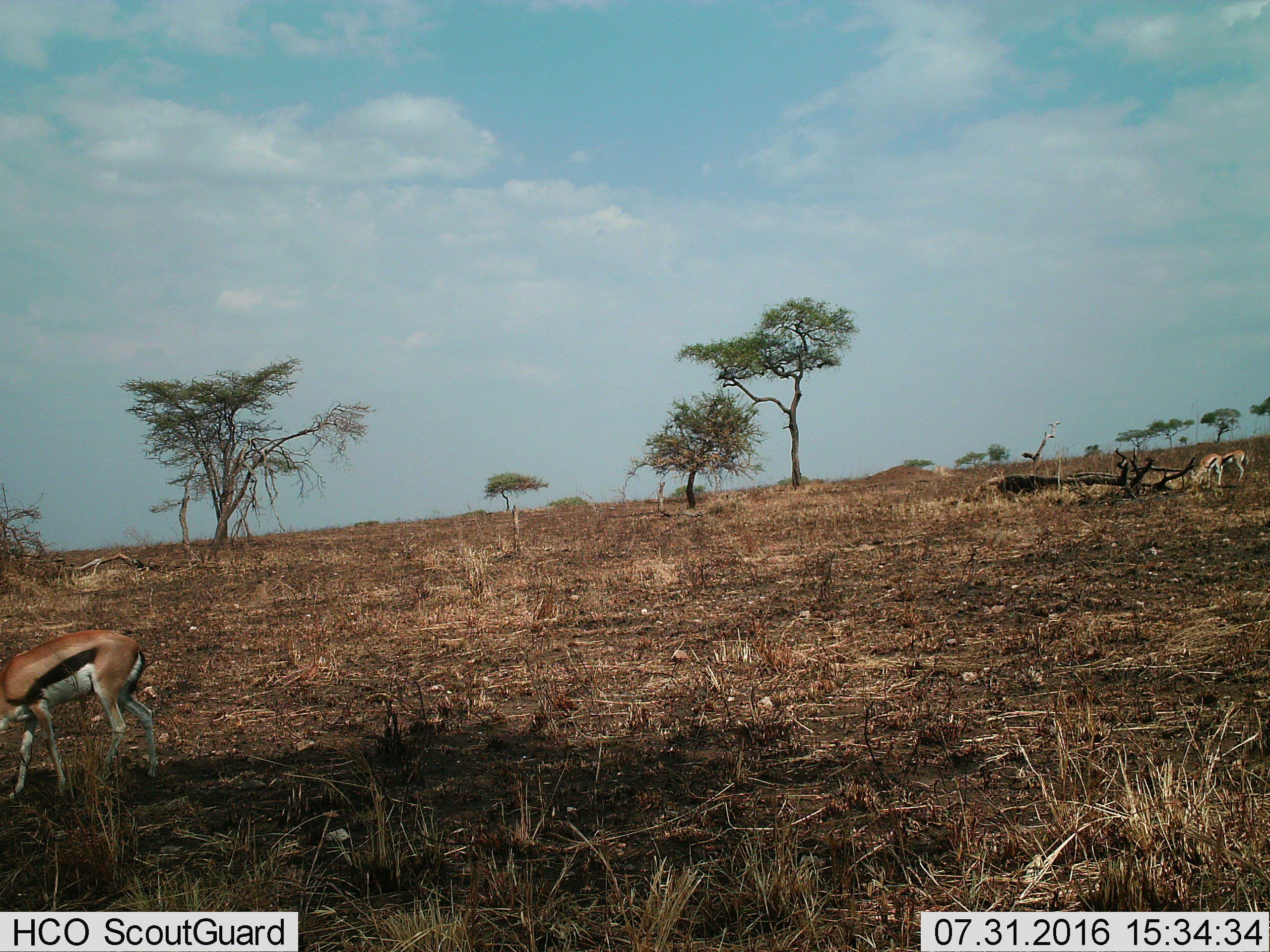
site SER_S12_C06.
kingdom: Animalia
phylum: Chordata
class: Mammalia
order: Artiodactyla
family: Bovidae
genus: Eudorcas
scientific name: Eudorcas thomsonii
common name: thomson's gazelle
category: gazellethomsons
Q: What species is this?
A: Gazellethomsons (thomson's gazelle) (Eudorcas thomsonii).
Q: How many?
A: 3.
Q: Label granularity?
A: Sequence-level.